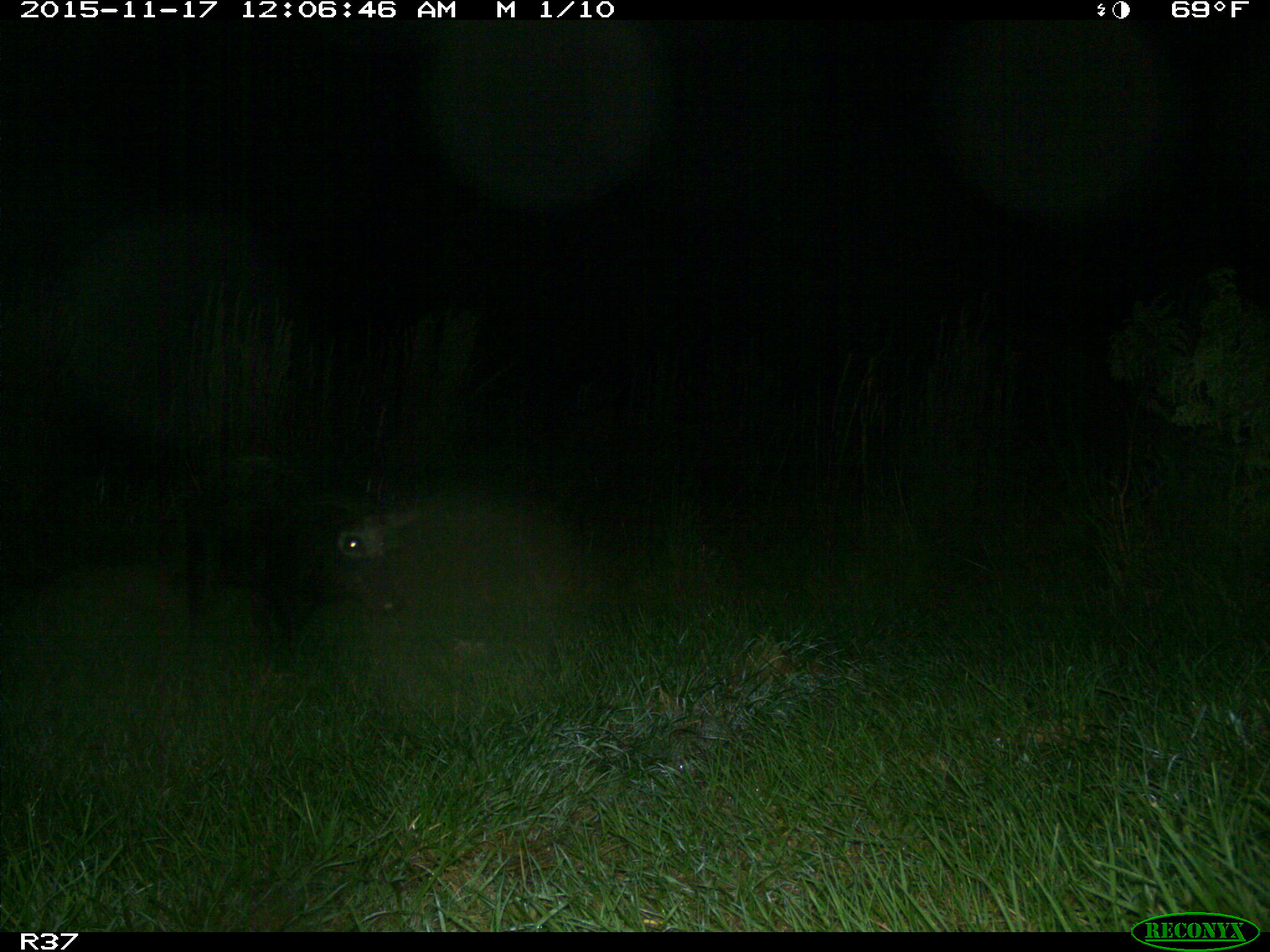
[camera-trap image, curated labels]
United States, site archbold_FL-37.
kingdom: Animalia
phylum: Chordata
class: Mammalia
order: Artiodactyla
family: Suidae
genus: Sus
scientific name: Sus scrofa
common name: wild boar